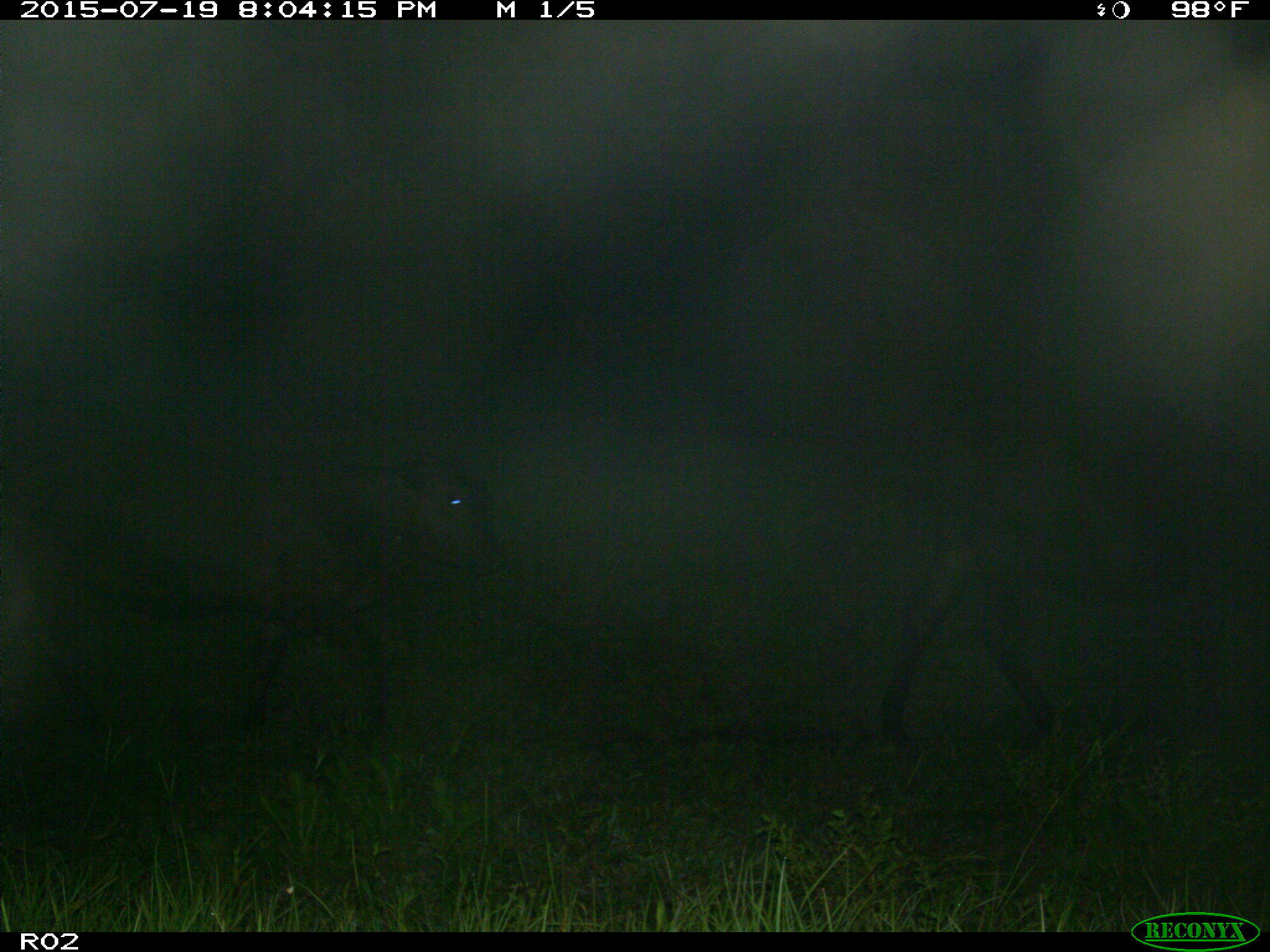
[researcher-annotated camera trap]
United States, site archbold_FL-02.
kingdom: Animalia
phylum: Chordata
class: Mammalia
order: Artiodactyla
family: Bovidae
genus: Bos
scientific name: Bos taurus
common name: domestic cow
Bos taurus (domestic cow).